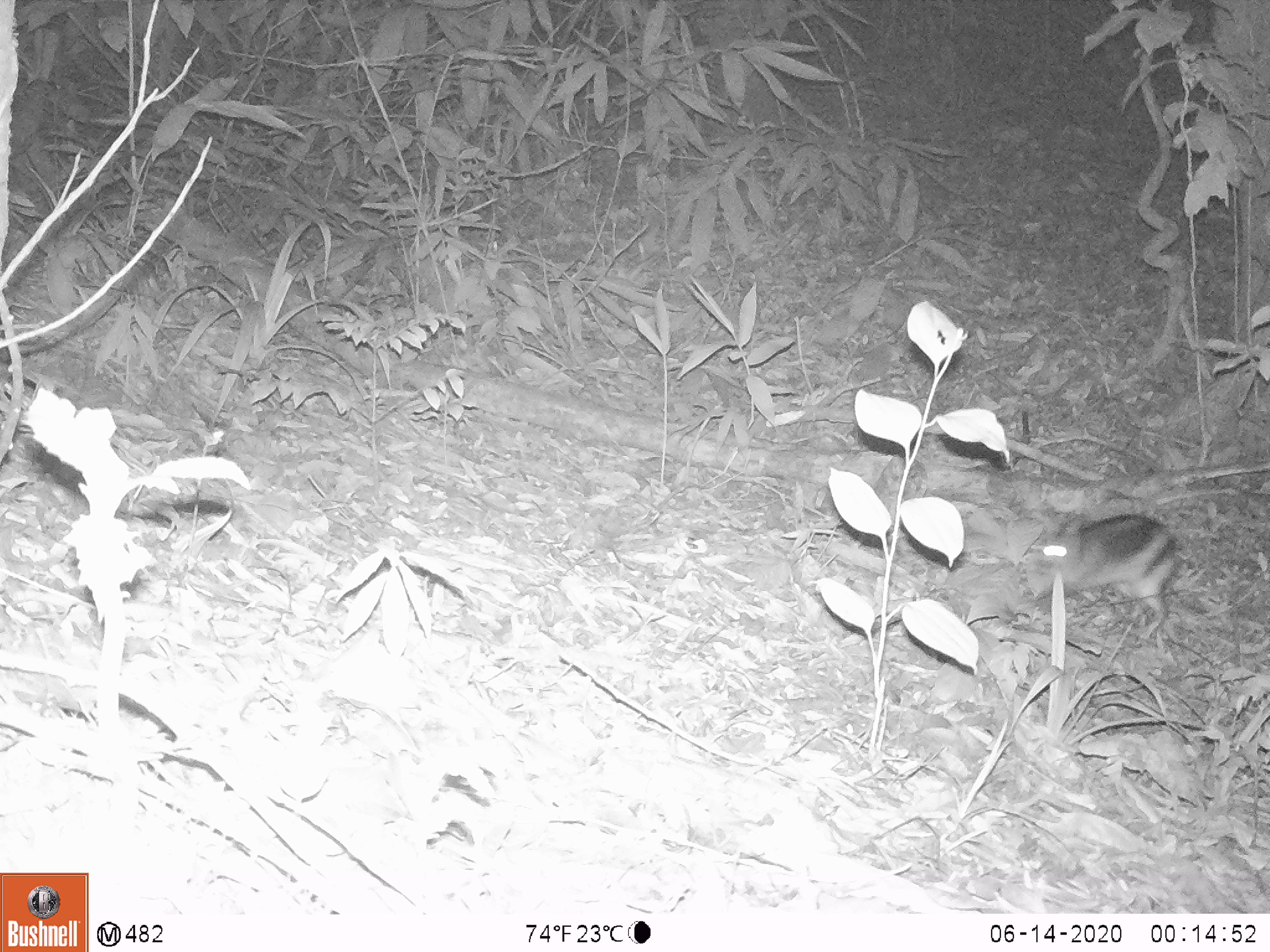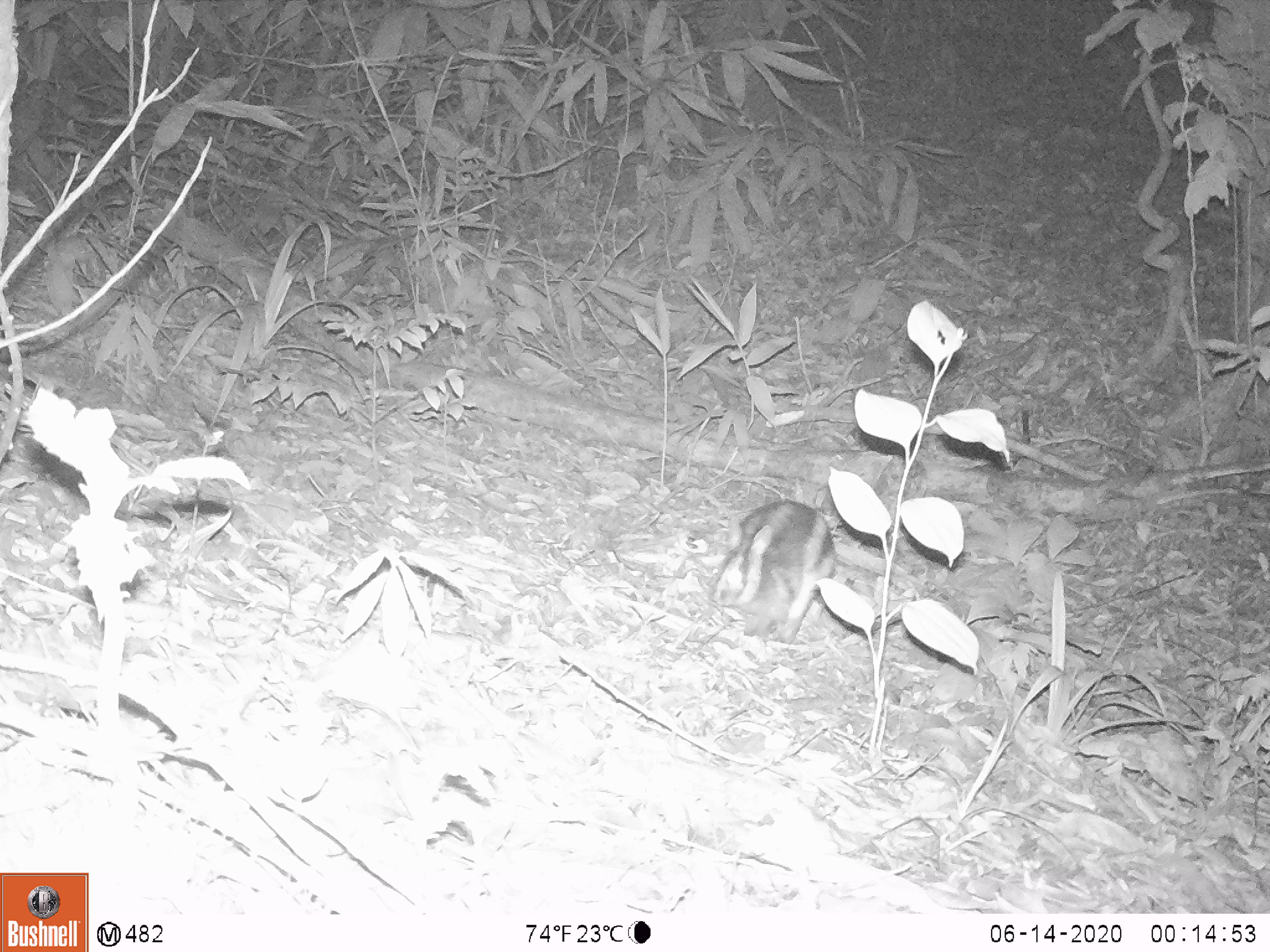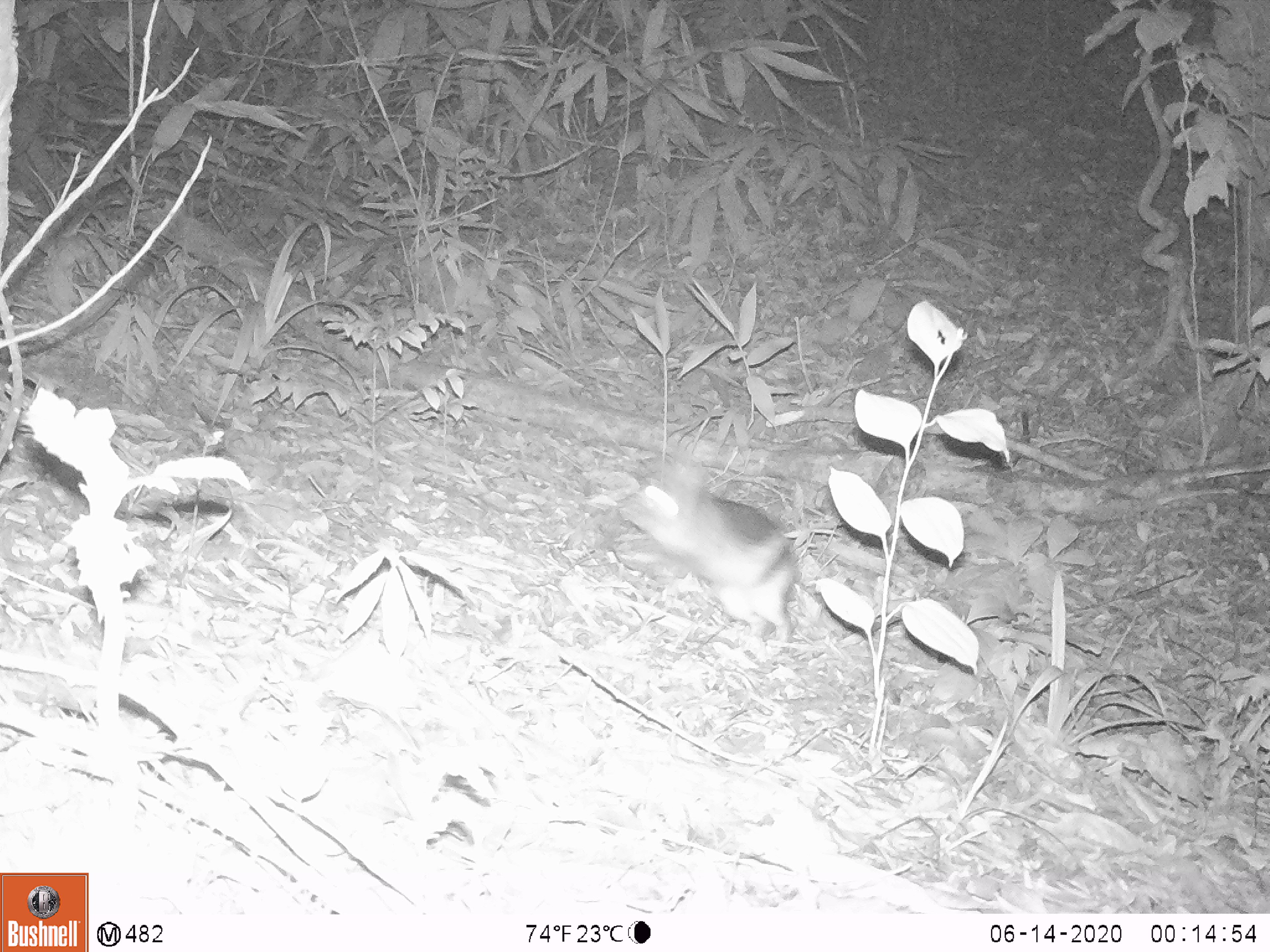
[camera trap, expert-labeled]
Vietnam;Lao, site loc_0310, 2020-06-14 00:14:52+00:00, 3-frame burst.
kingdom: Animalia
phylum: Chordata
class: Mammalia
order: Lagomorpha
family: Leporidae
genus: Nesolagus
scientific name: Nesolagus timminsi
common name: annamite striped rabbit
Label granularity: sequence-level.